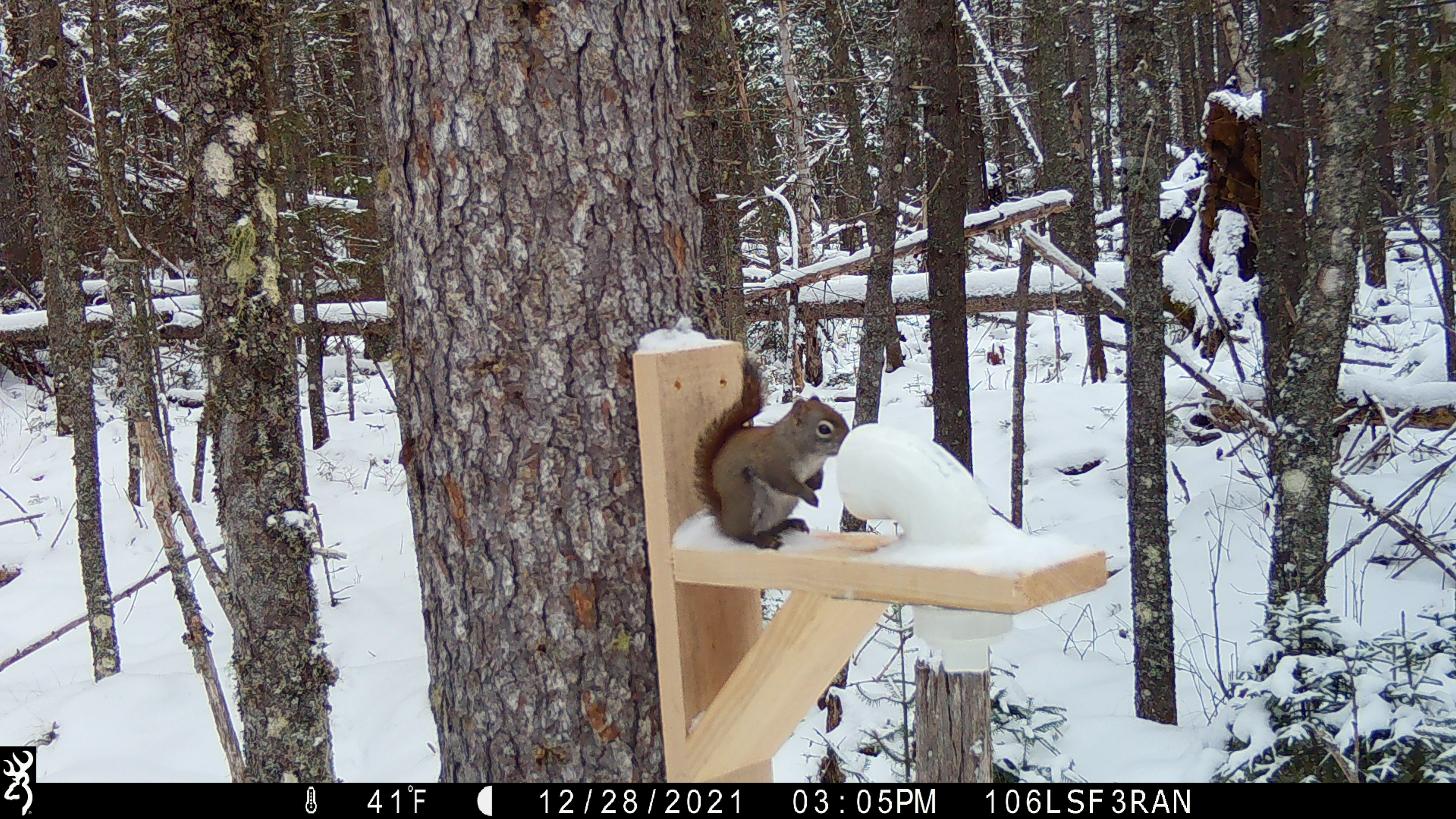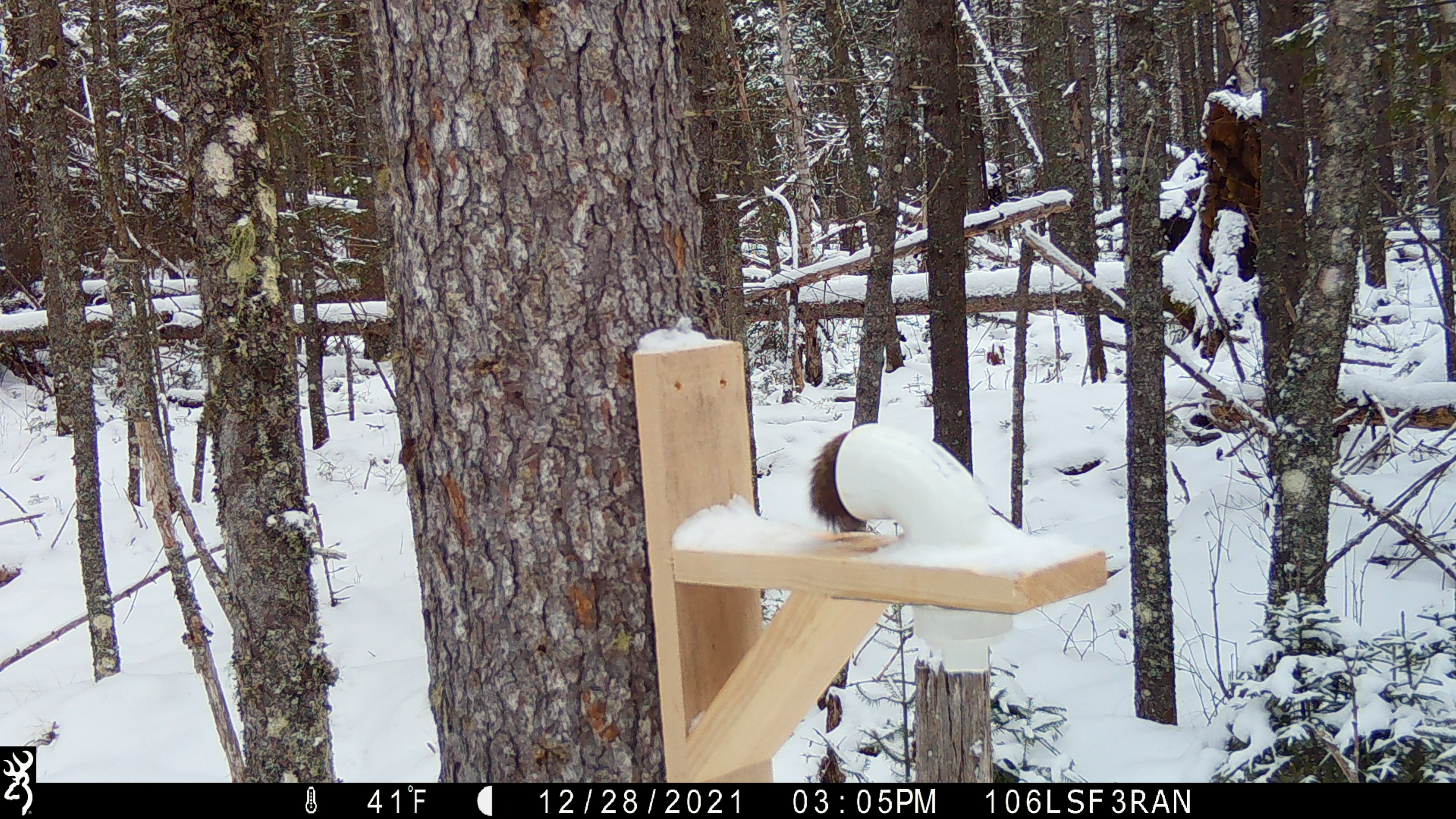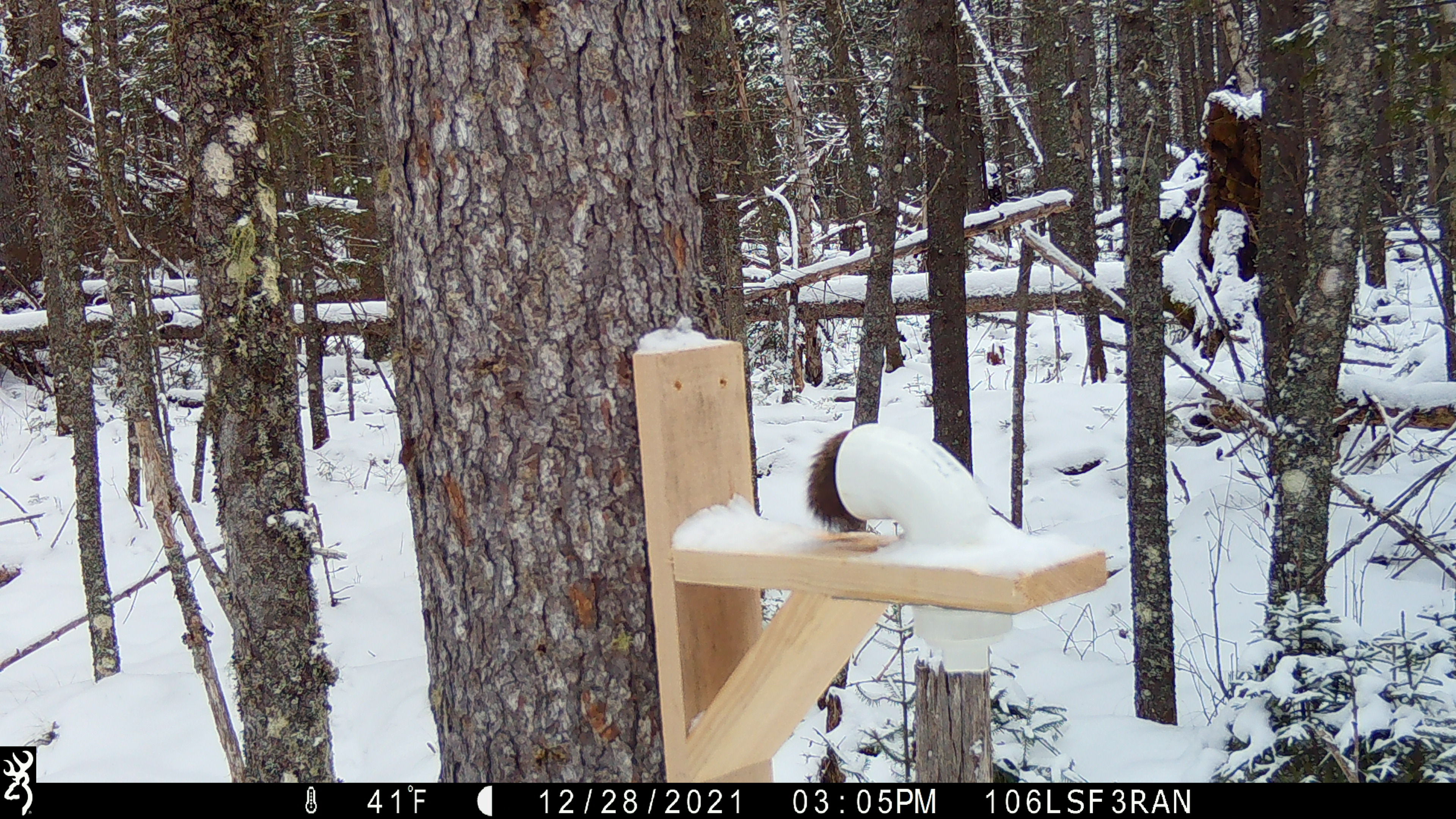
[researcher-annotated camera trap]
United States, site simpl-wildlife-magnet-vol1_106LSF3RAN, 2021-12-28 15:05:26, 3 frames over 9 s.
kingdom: Animalia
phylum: Chordata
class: Mammalia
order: Rodentia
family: Sciuridae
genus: Tamiasciurus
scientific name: Tamiasciurus hudsonicus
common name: red squirrel